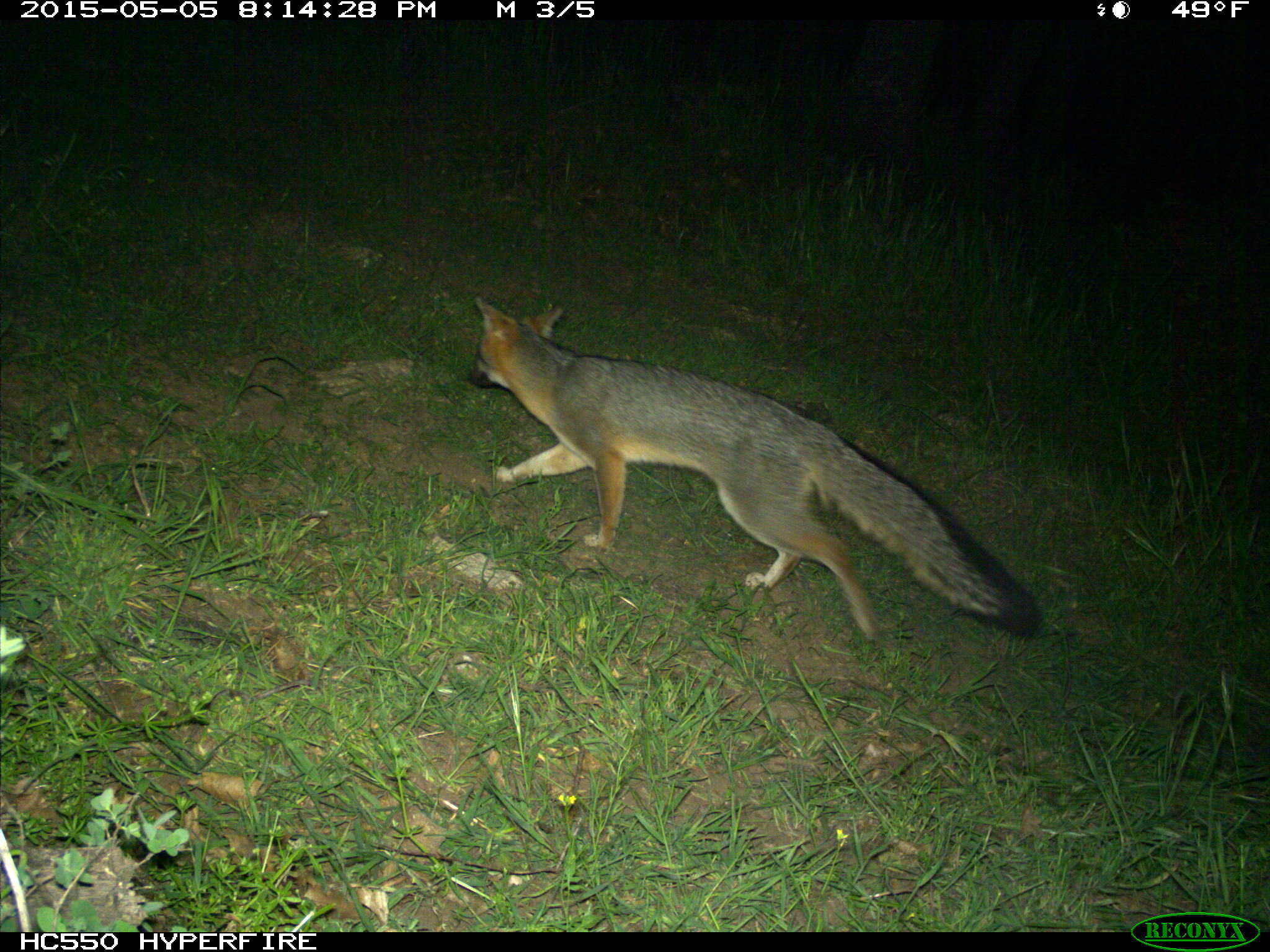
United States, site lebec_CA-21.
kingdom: Animalia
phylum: Chordata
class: Mammalia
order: Carnivora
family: Canidae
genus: Urocyon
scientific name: Urocyon cinereoargenteus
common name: gray fox